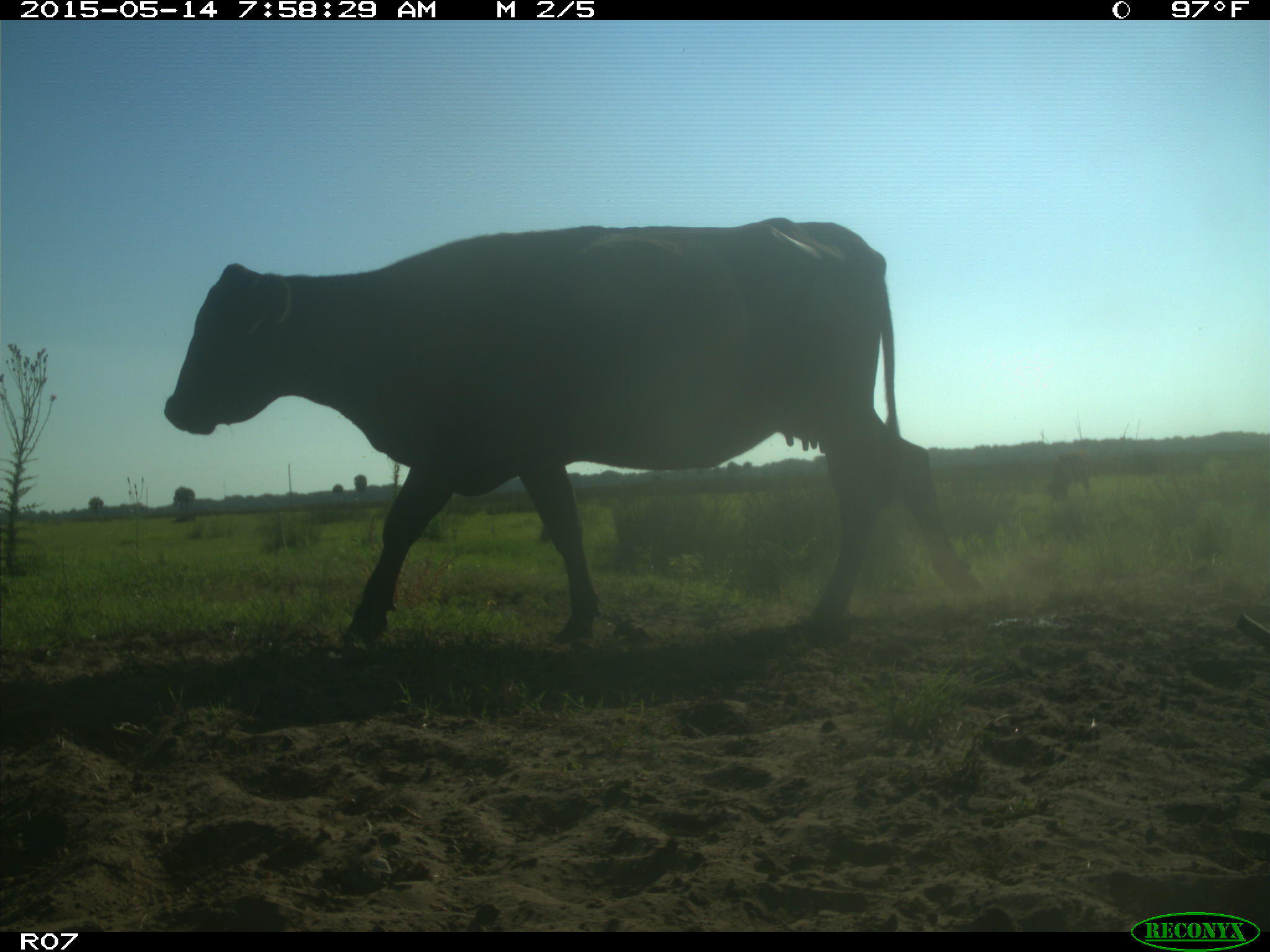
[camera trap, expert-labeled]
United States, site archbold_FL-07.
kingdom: Animalia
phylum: Chordata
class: Mammalia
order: Artiodactyla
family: Bovidae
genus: Bos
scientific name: Bos taurus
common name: domestic cow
Bos taurus (domestic cow).